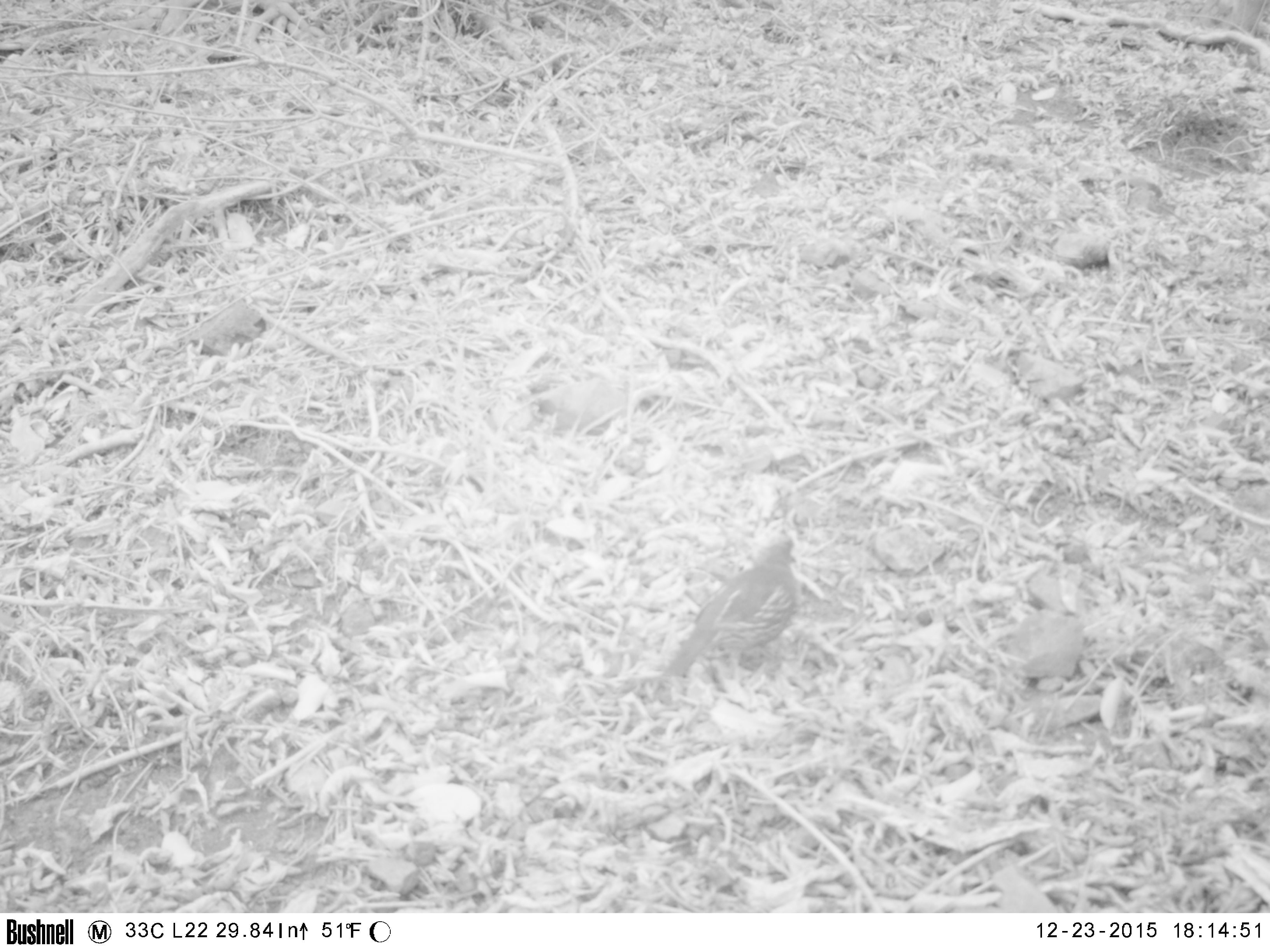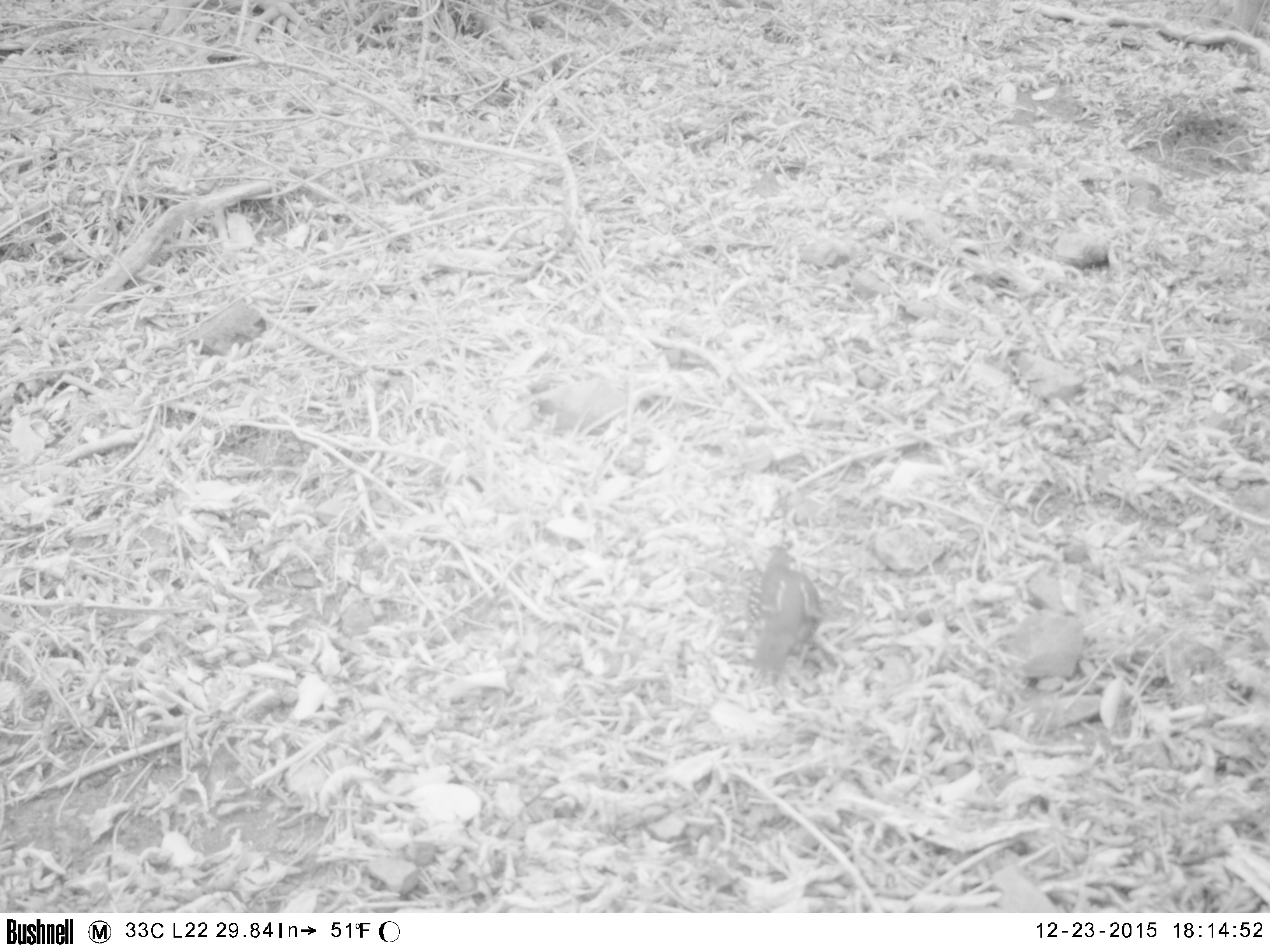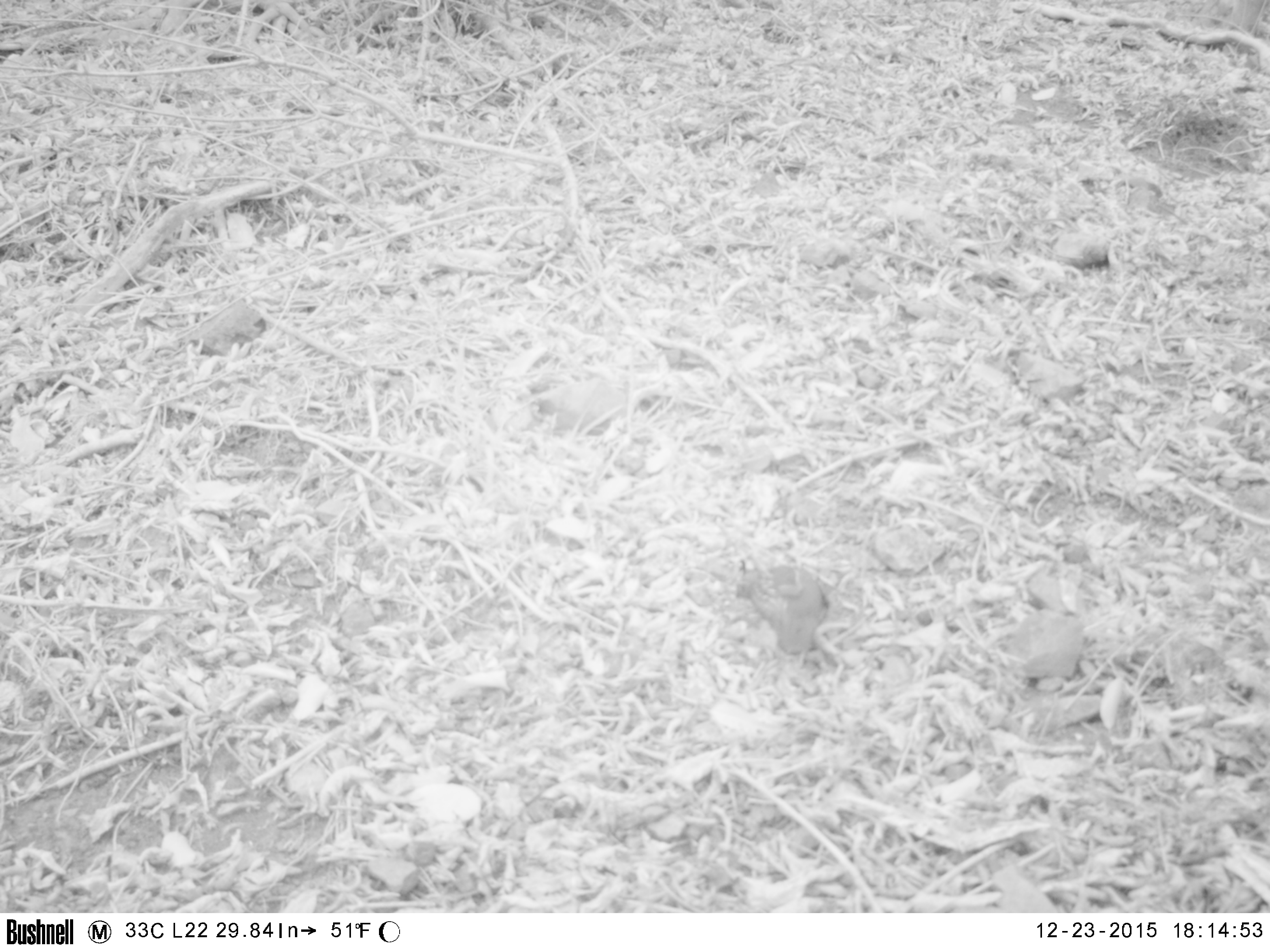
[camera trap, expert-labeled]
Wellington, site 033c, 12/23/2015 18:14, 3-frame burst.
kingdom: Animalia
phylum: Chordata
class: Aves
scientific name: Aves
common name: bird